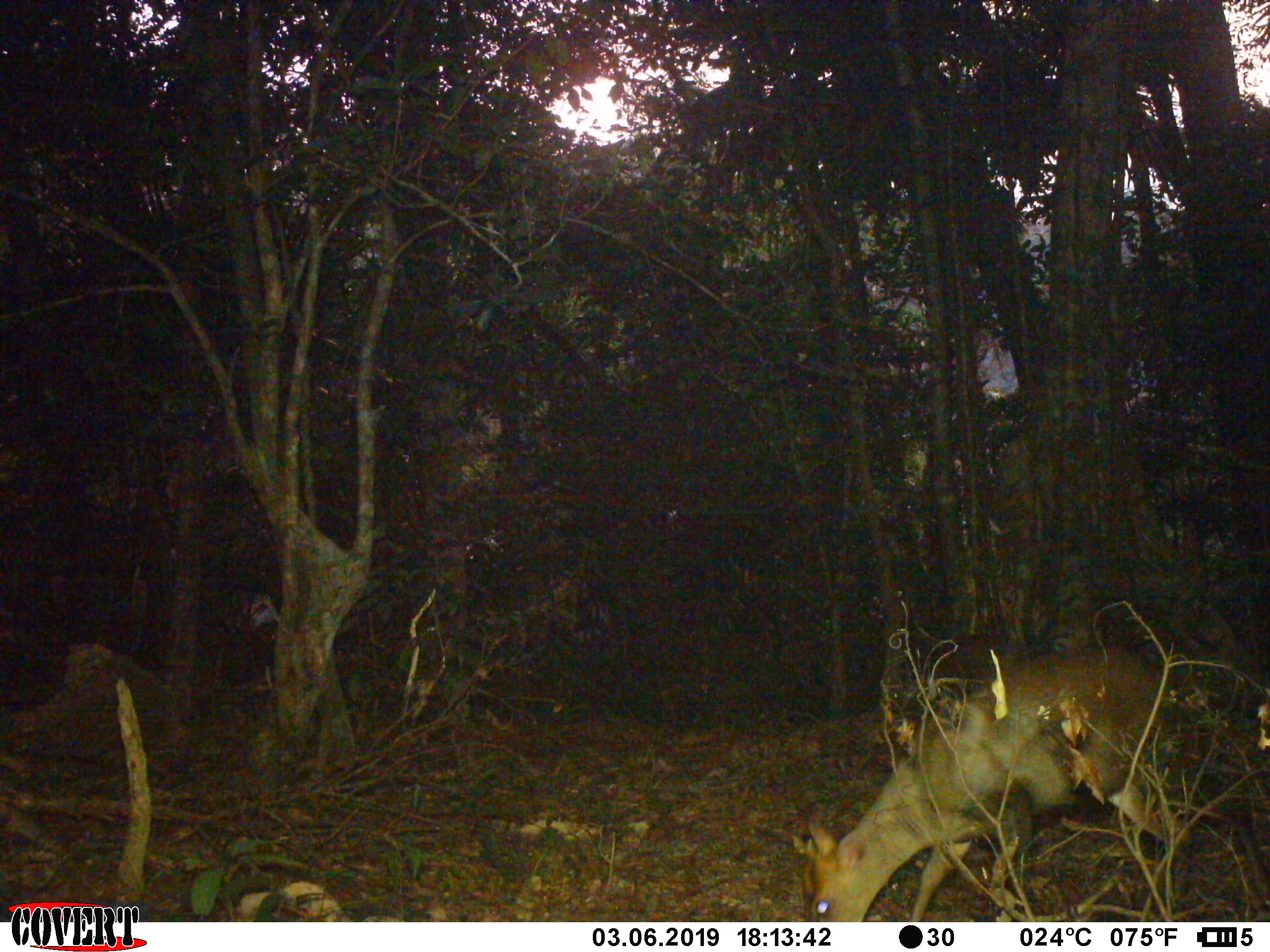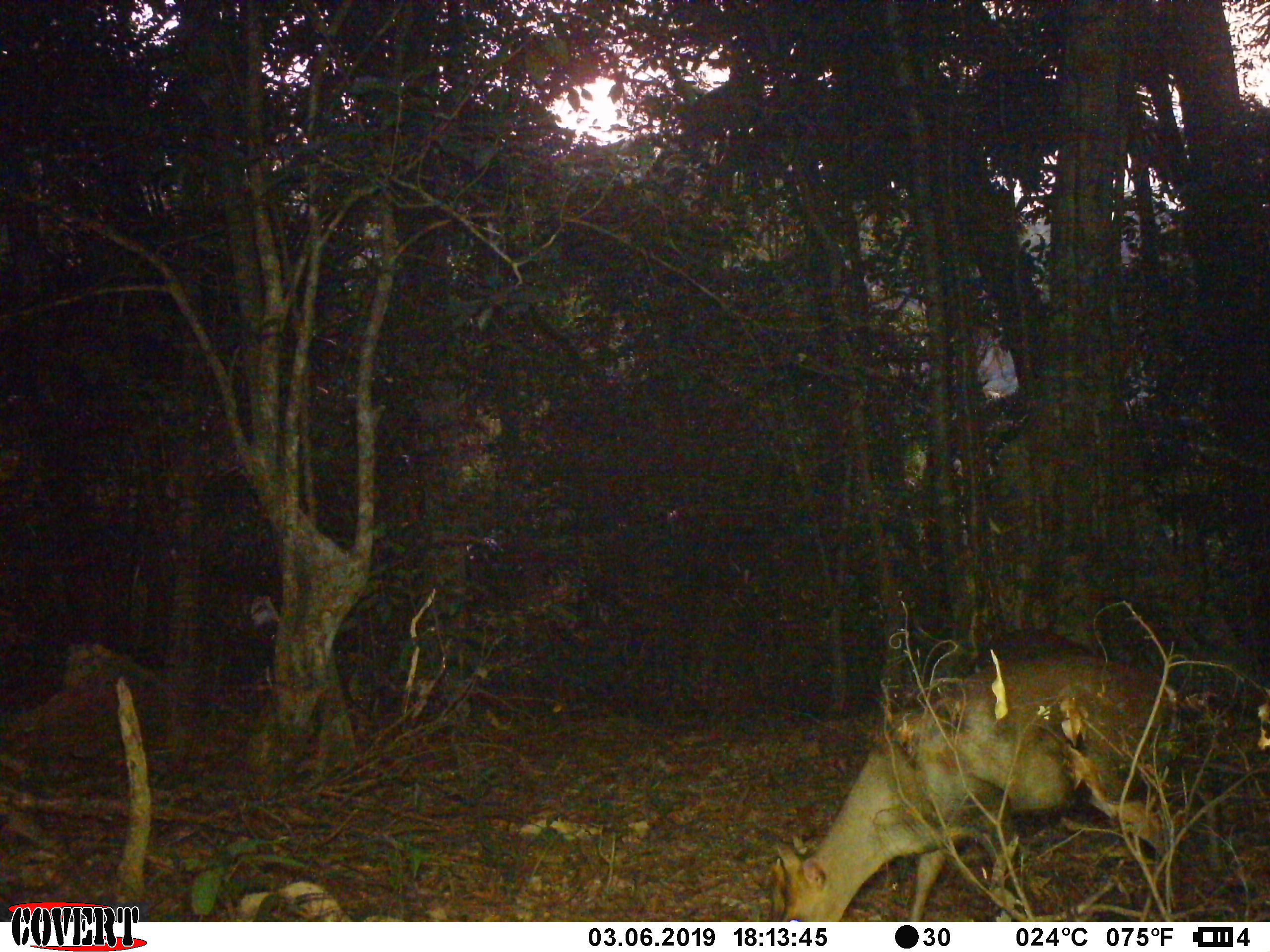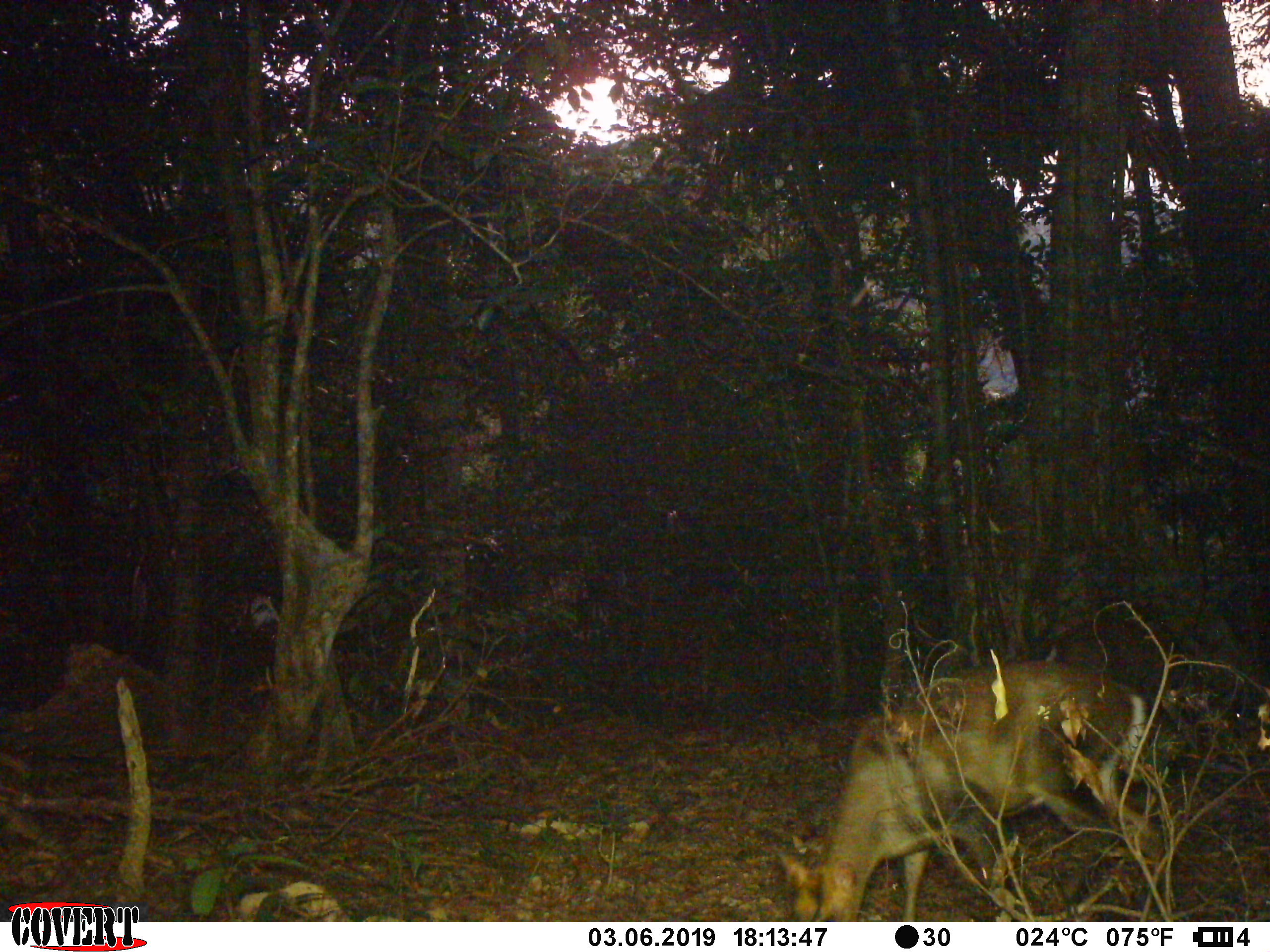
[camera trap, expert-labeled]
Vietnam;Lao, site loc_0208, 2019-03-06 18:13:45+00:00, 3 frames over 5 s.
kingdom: Animalia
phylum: Chordata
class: Mammalia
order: Artiodactyla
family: Cervidae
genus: Muntiacus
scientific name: Muntiacus rooseveltorum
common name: roosevelt's muntjac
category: roosevelts muntjac group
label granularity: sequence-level